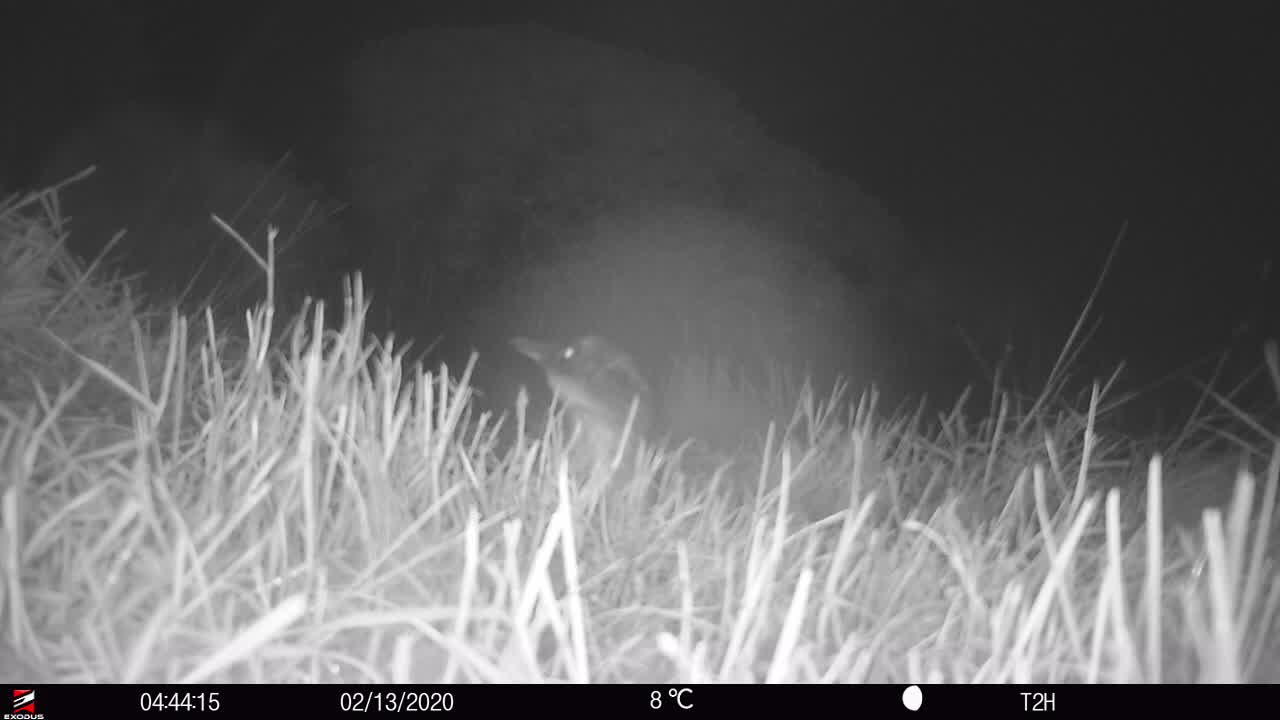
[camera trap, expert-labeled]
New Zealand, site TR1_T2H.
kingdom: Animalia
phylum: Chordata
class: Aves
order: Sphenisciformes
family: Spheniscidae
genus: Eudyptula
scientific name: Eudyptula minor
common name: little blue penguin